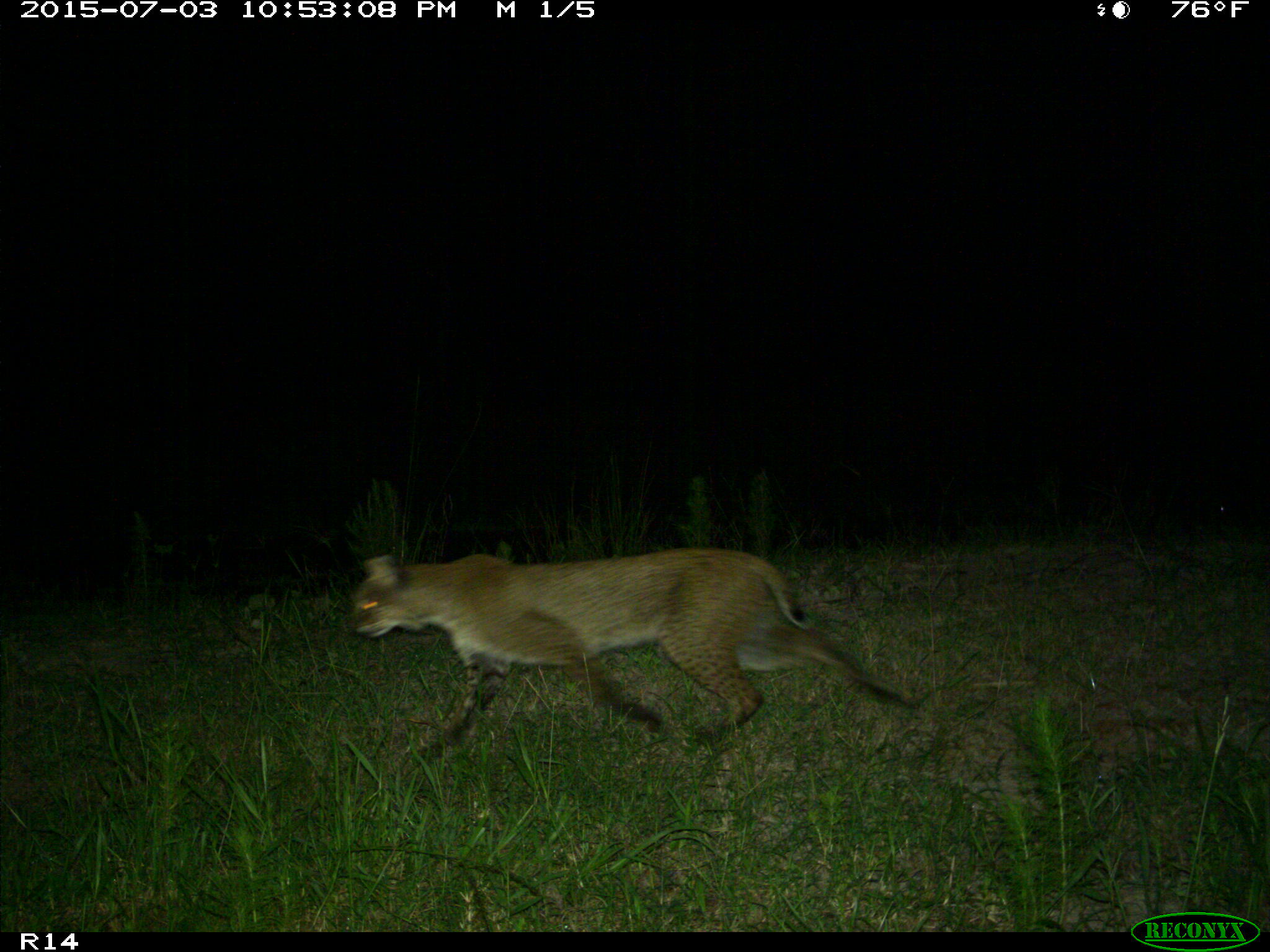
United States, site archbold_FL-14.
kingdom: Animalia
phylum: Chordata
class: Mammalia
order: Carnivora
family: Felidae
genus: Lynx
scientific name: Lynx rufus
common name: bobcat